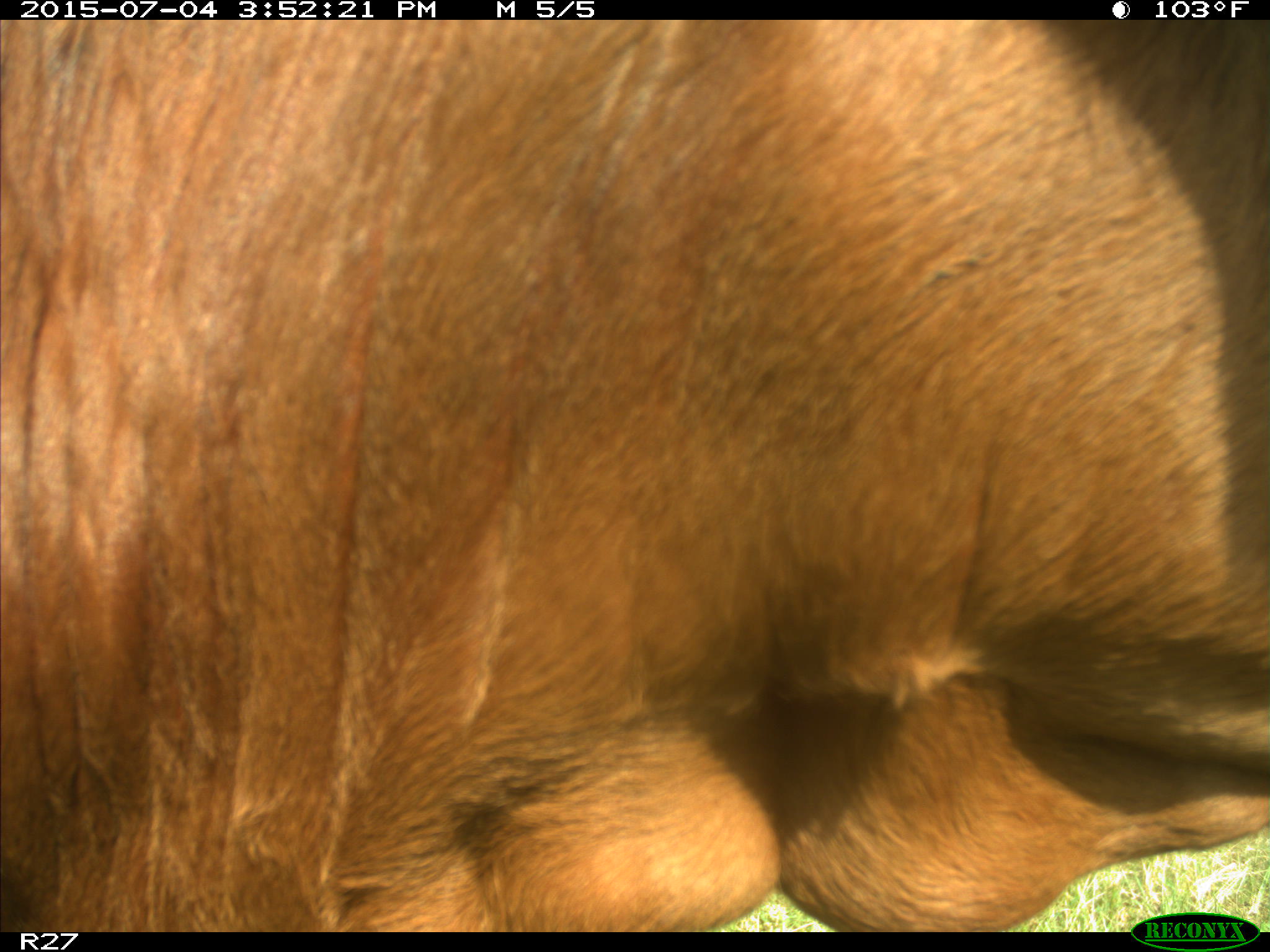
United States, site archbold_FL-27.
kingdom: Animalia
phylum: Chordata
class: Mammalia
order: Artiodactyla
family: Bovidae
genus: Bos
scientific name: Bos taurus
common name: domestic cow